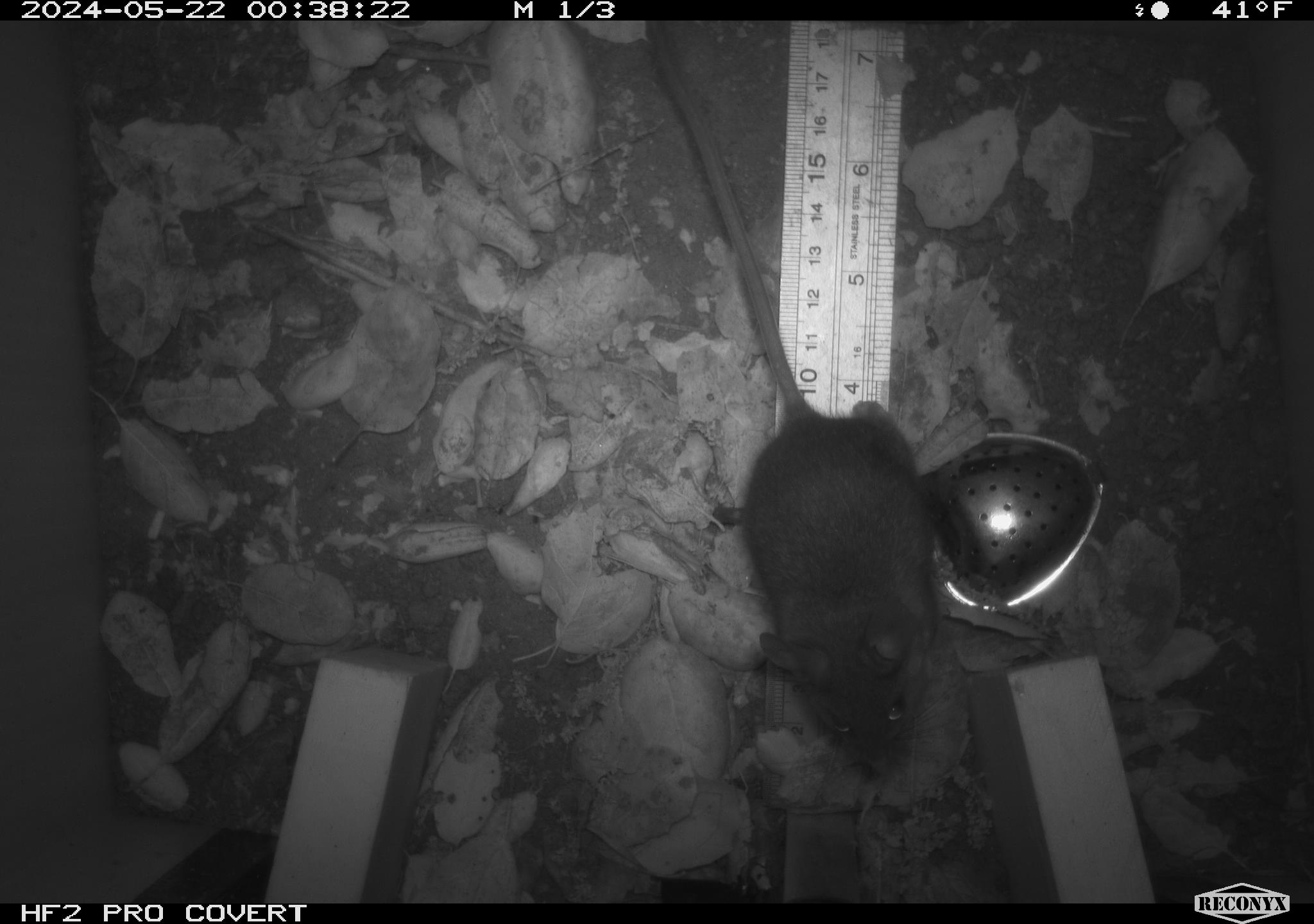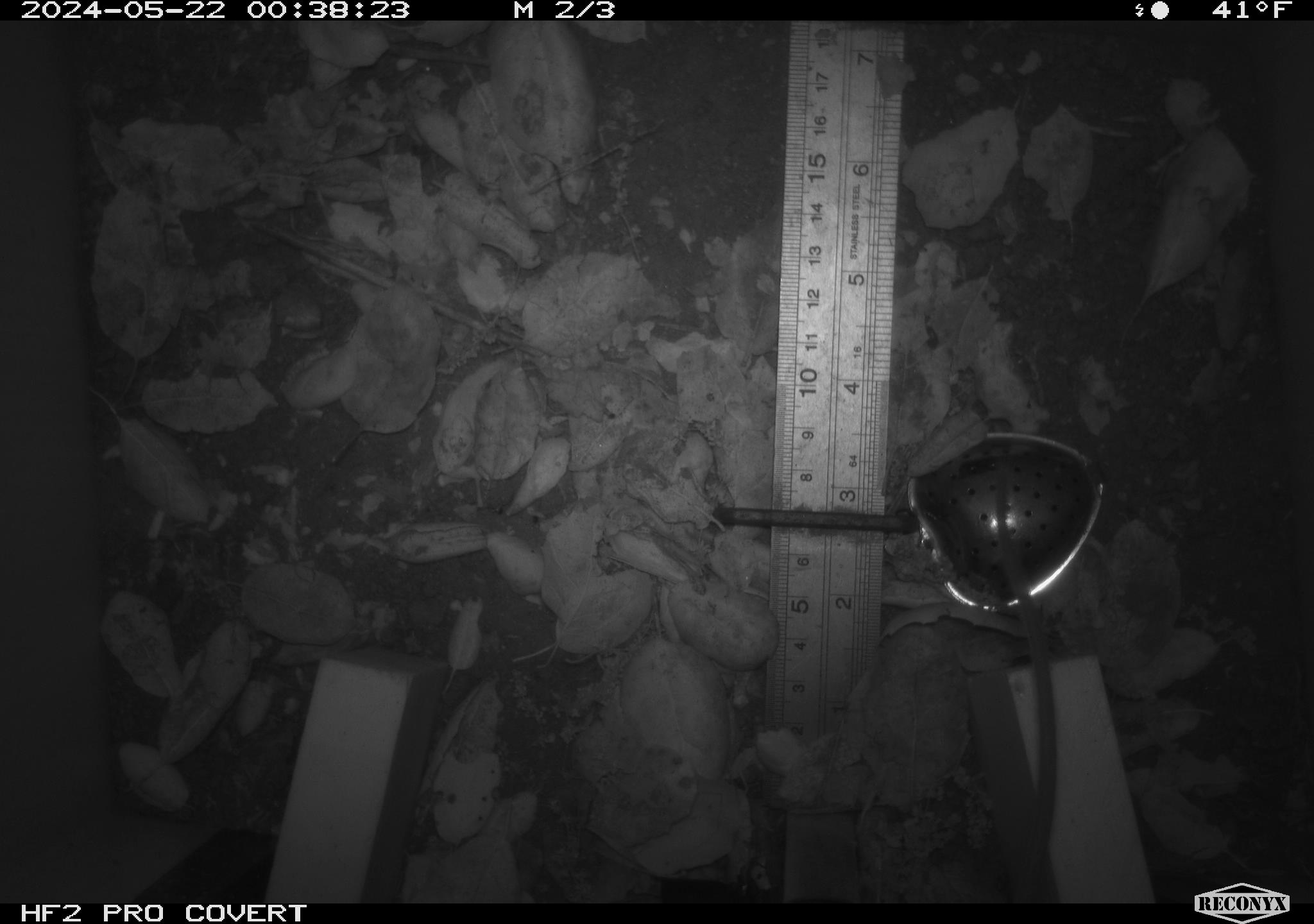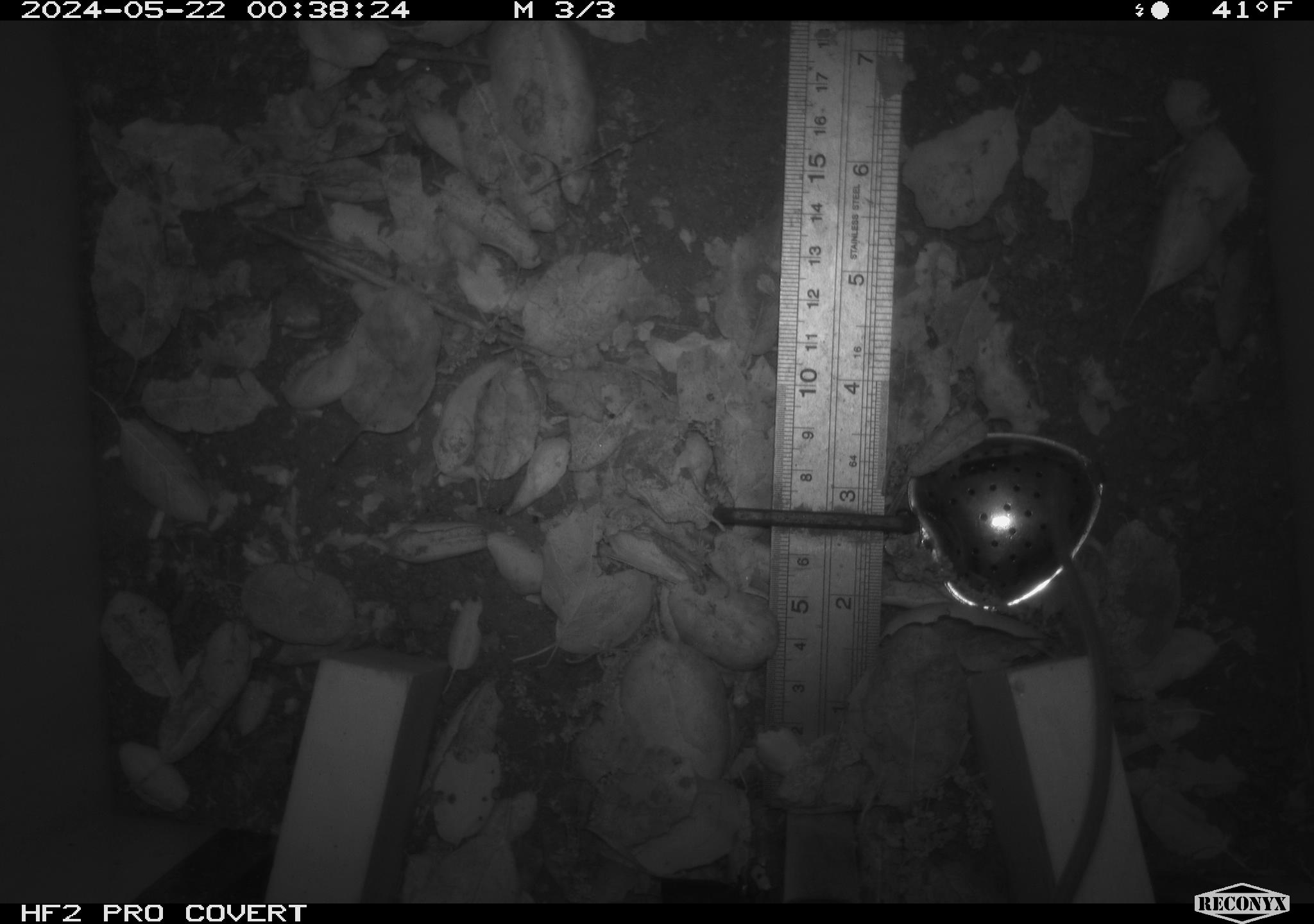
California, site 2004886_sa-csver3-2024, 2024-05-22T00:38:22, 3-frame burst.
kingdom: Animalia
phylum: Chordata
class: Mammalia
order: Rodentia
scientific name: Rodentia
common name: rodent